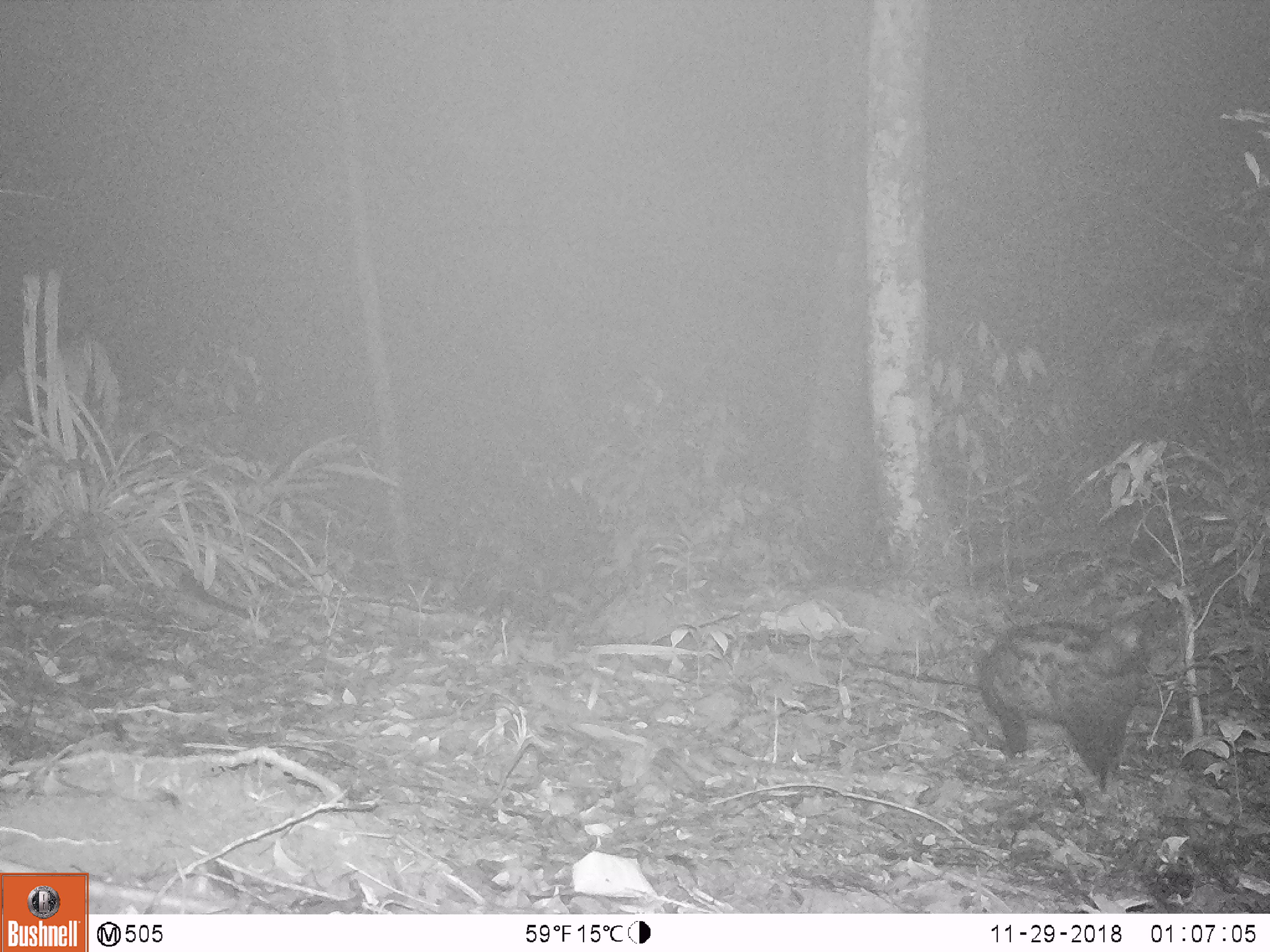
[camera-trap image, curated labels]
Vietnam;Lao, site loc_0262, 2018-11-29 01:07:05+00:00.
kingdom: Animalia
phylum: Chordata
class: Mammalia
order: Carnivora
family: Viverridae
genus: Paradoxurus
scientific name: Paradoxurus hermaphroditus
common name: common palm civet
Common palm civet (Paradoxurus hermaphroditus). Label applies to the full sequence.